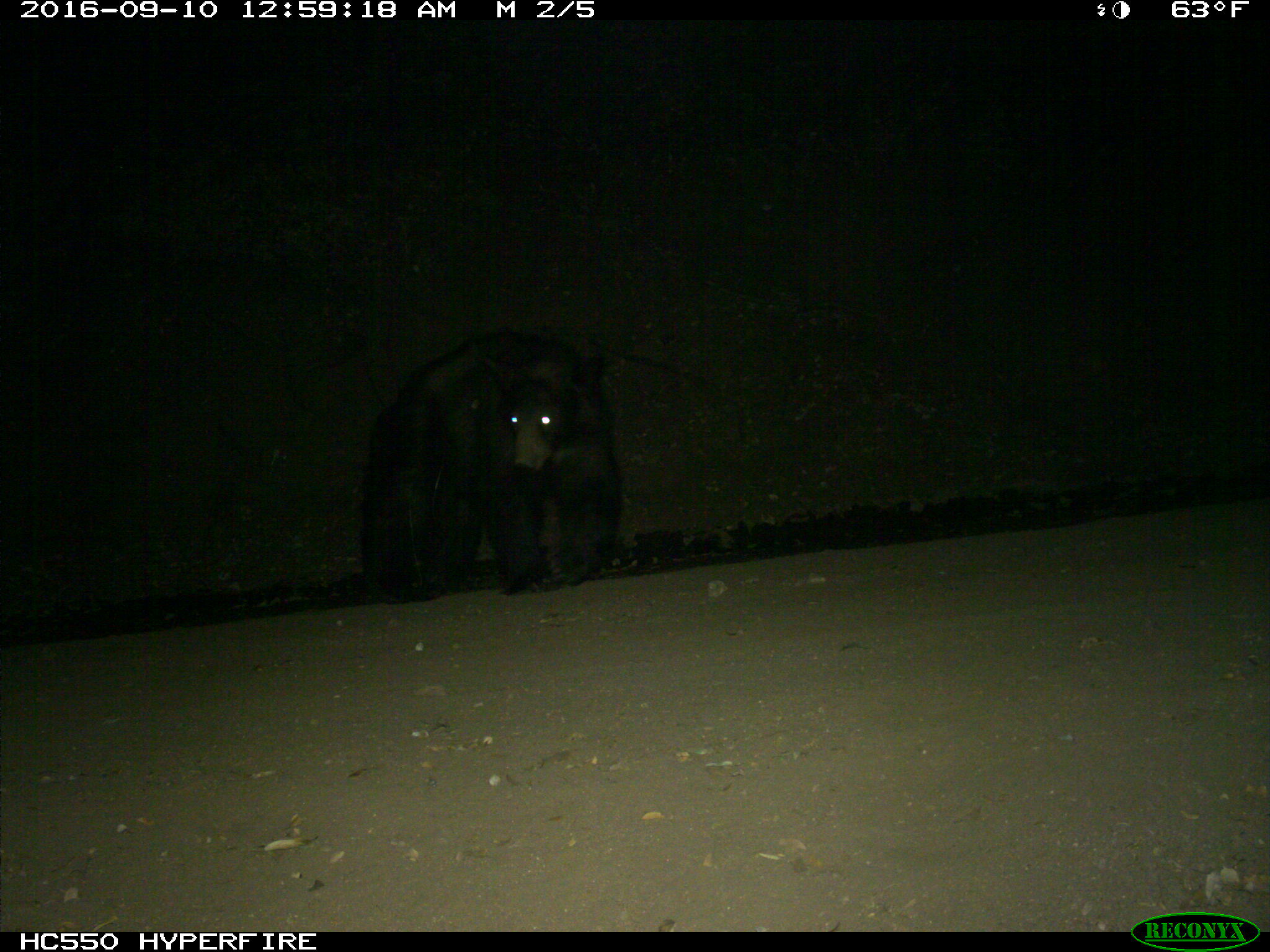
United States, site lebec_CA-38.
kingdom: Animalia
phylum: Chordata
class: Mammalia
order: Carnivora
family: Ursidae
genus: Ursus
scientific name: Ursus americanus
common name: american black bear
Ursus americanus (american black bear).